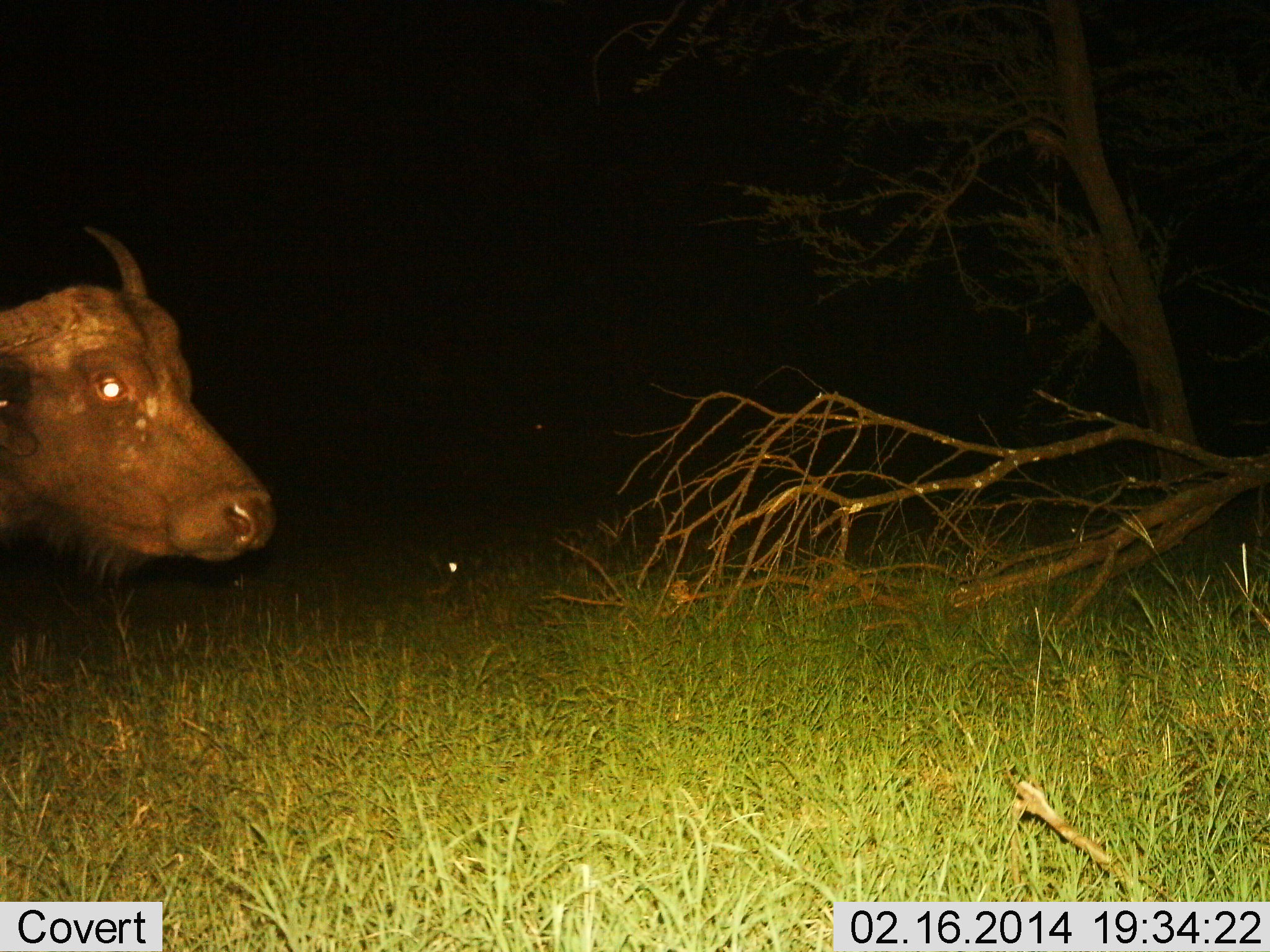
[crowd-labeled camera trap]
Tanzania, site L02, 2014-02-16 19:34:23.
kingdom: Animalia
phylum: Chordata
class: Mammalia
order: Artiodactyla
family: Bovidae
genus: Syncerus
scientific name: Syncerus caffer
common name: cape buffalo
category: buffalo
Buffalo (cape buffalo) (Syncerus caffer), count 1. Behavior (volunteer vote fractions): standing 40%, resting 30%, moving 40%, interacting 0%. Young present (vote fraction): 0%. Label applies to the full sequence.